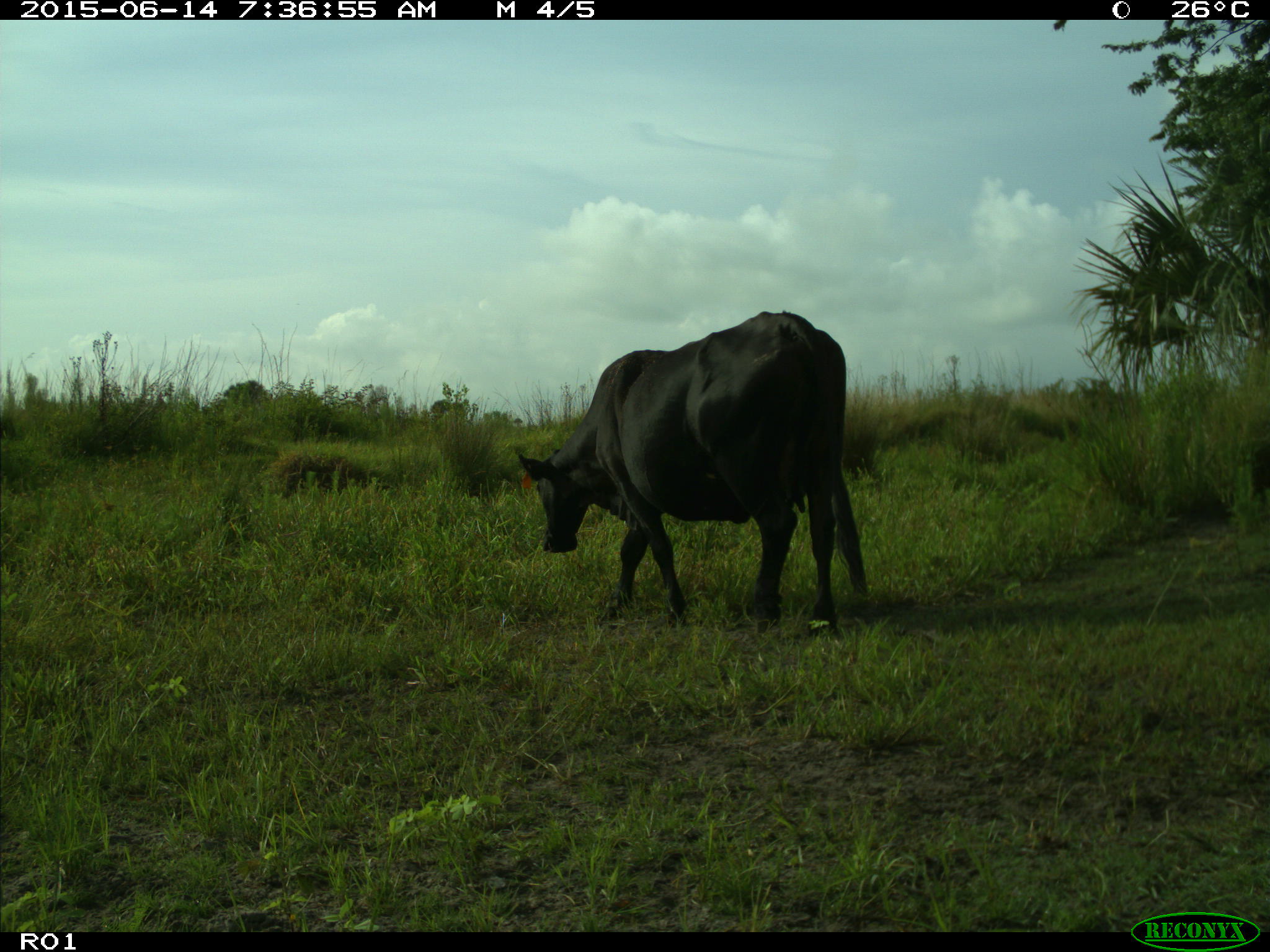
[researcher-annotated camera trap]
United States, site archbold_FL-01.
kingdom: Animalia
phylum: Chordata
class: Mammalia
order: Artiodactyla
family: Bovidae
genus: Bos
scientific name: Bos taurus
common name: domestic cow